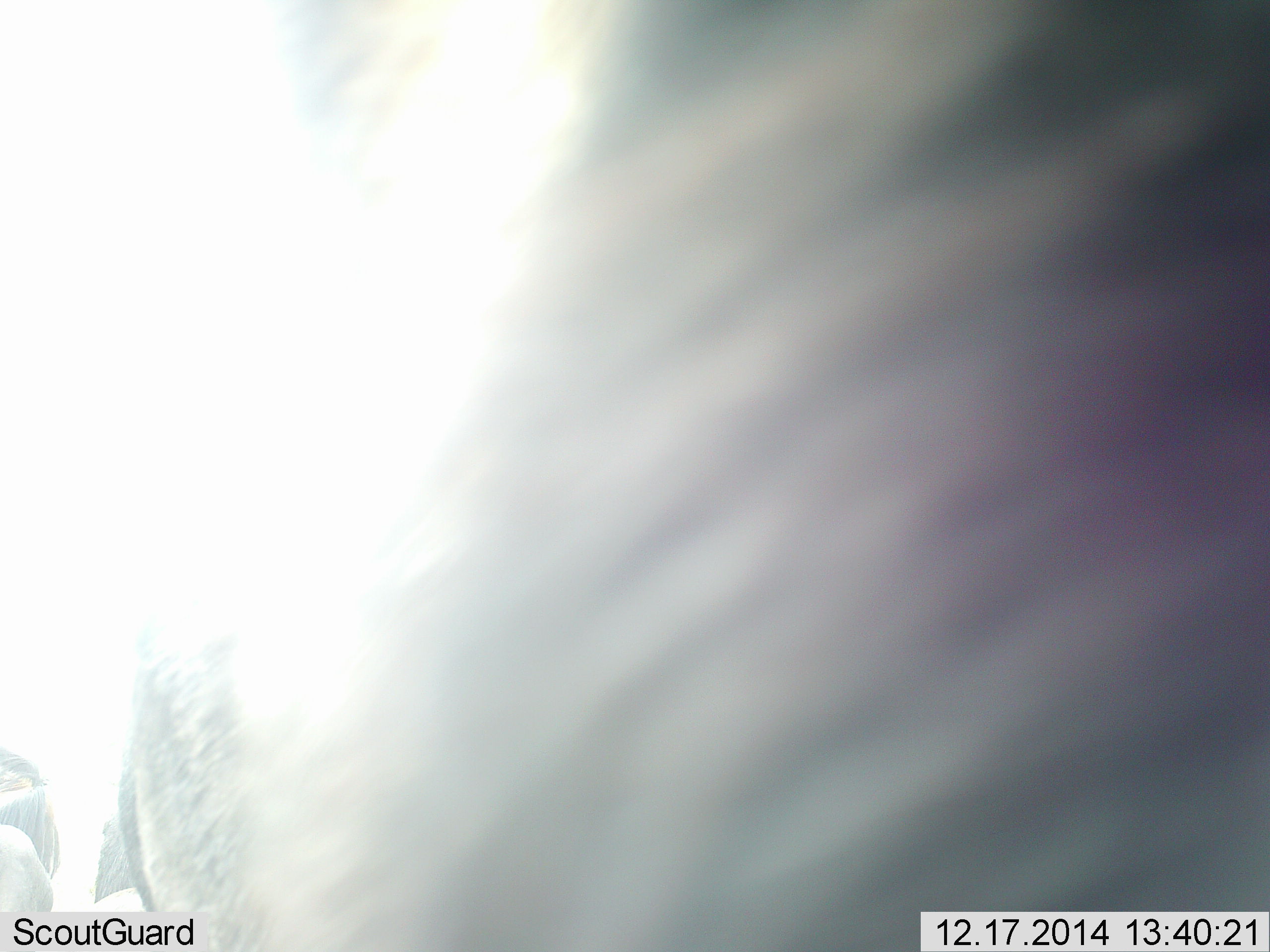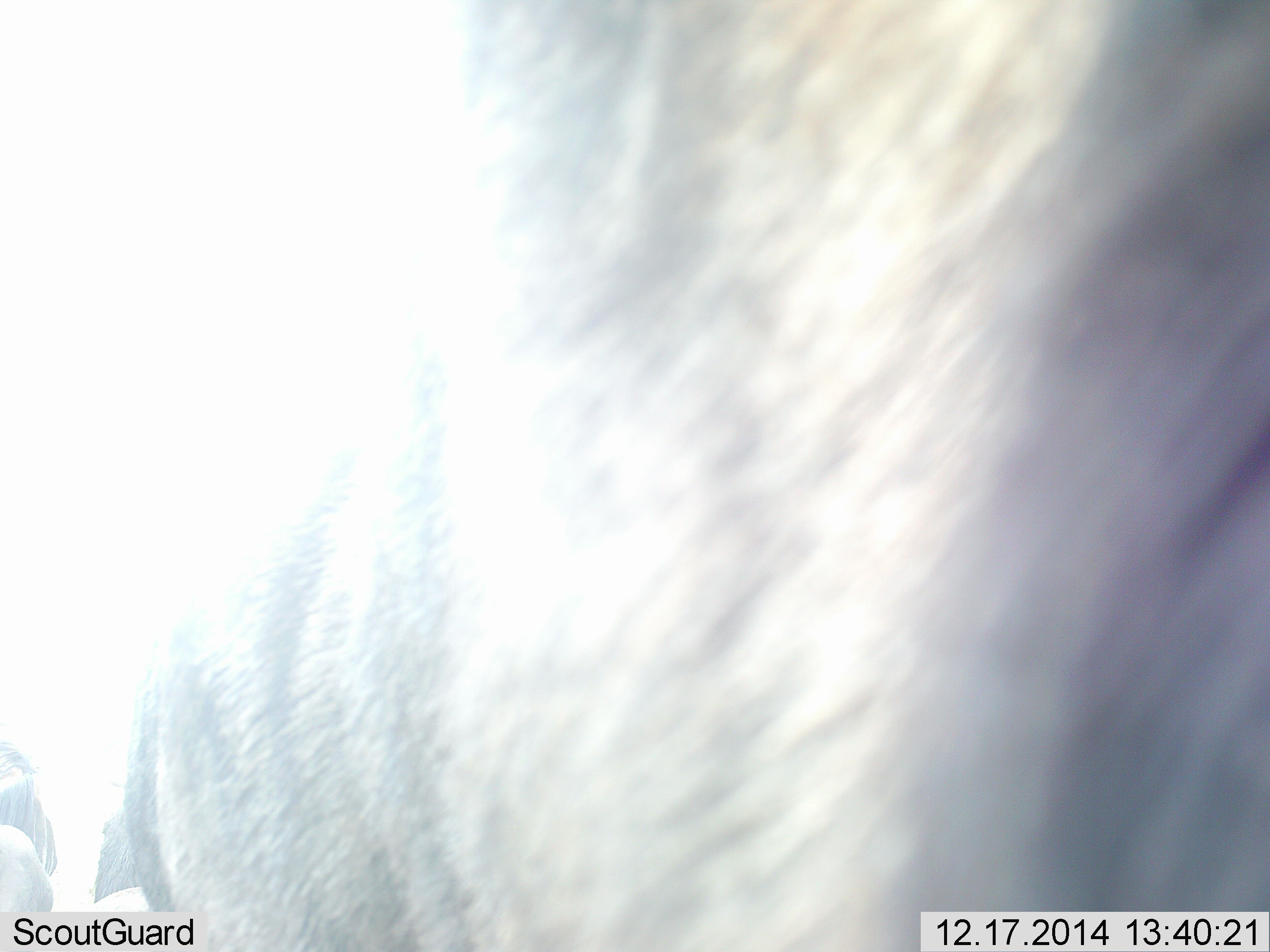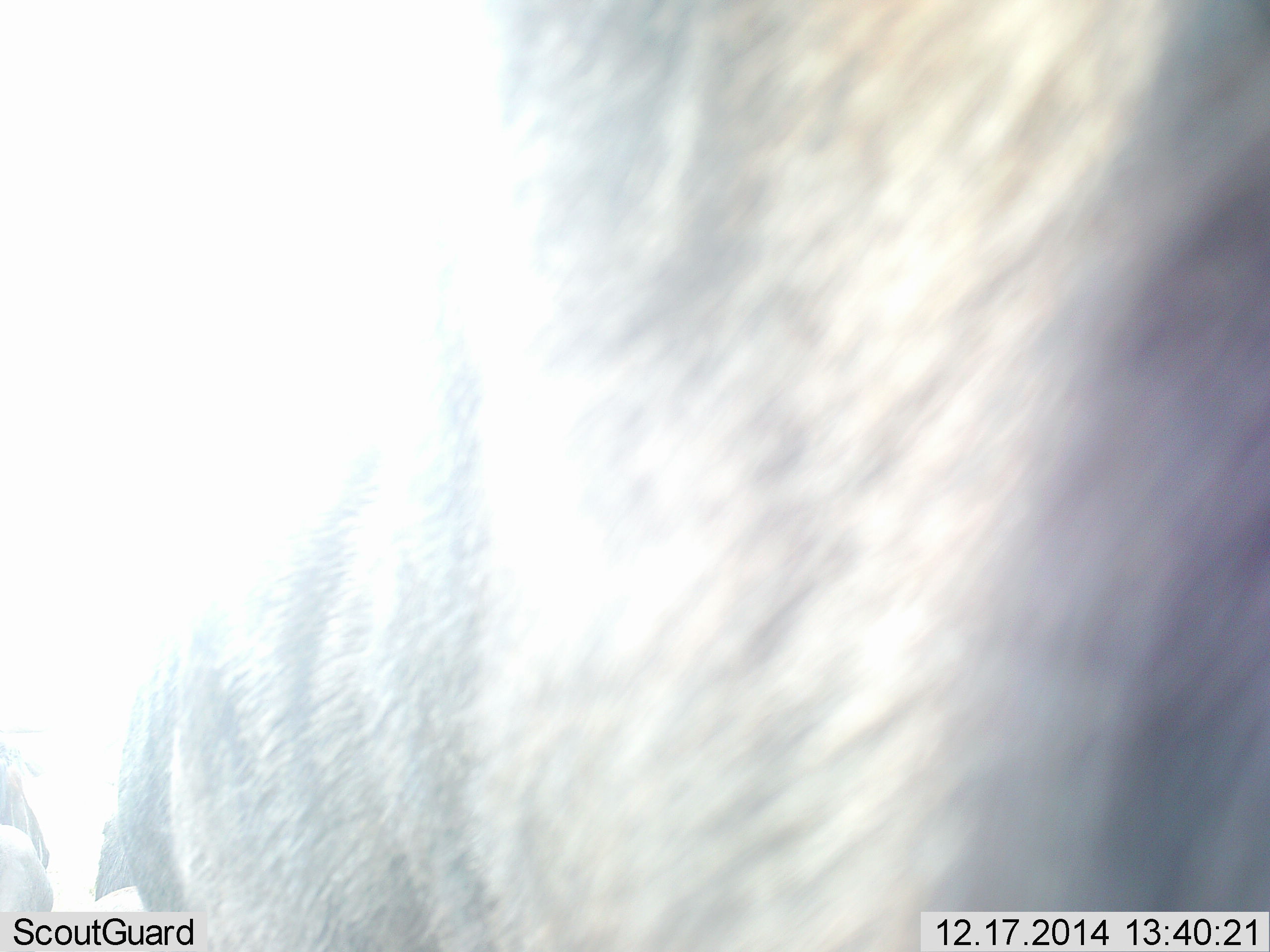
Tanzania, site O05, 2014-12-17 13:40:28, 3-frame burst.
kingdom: Animalia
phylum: Chordata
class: Mammalia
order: Artiodactyla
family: Bovidae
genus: Connochaetes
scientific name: Connochaetes taurinus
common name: blue wildebeest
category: wildebeest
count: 2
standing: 90%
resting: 30%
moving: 0%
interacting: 0%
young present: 0%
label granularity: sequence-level